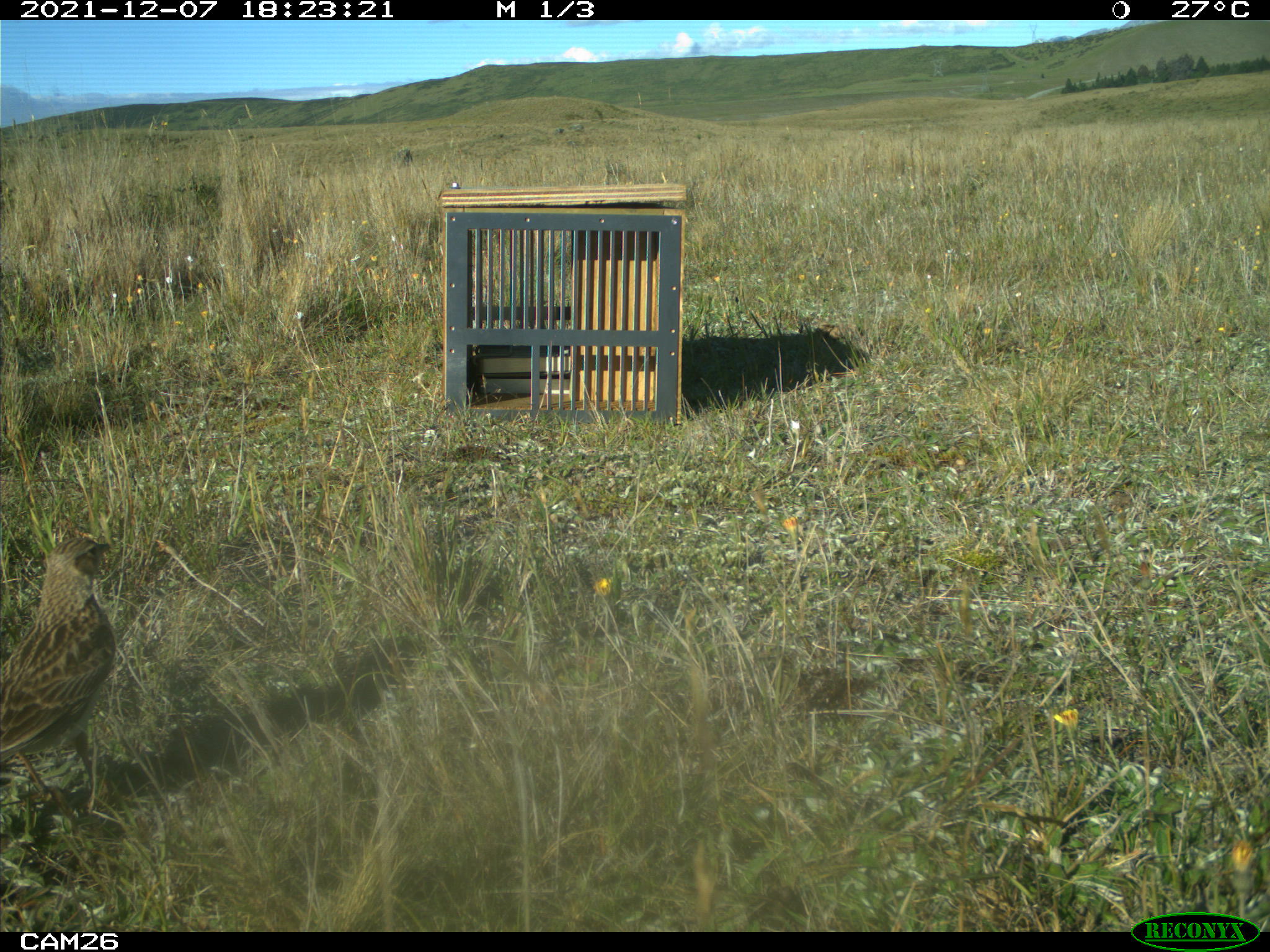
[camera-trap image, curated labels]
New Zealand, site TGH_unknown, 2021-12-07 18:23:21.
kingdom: Animalia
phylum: Chordata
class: Aves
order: Passeriformes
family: Motacillidae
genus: Anthus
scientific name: Anthus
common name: pipit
Pipit (Anthus).